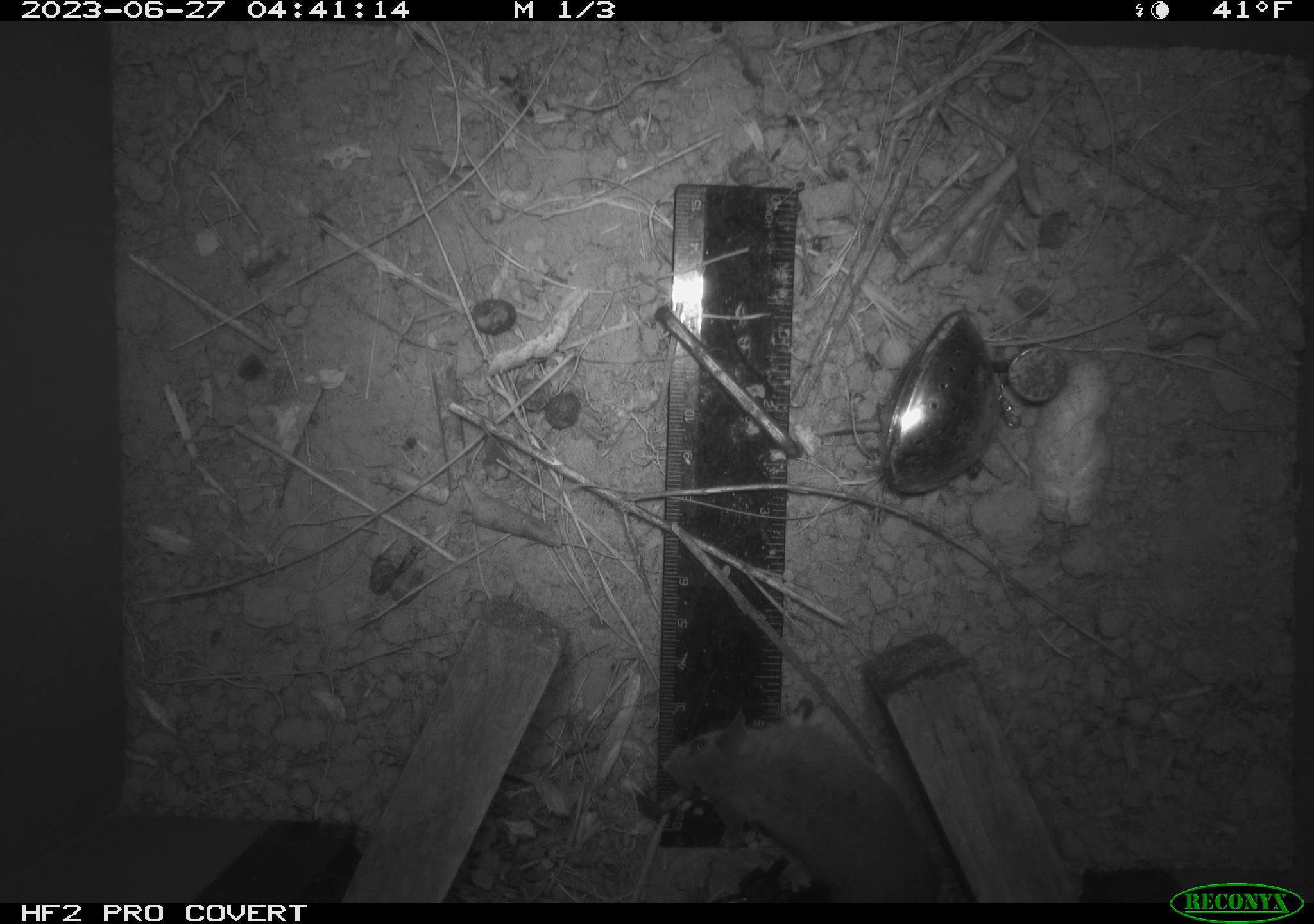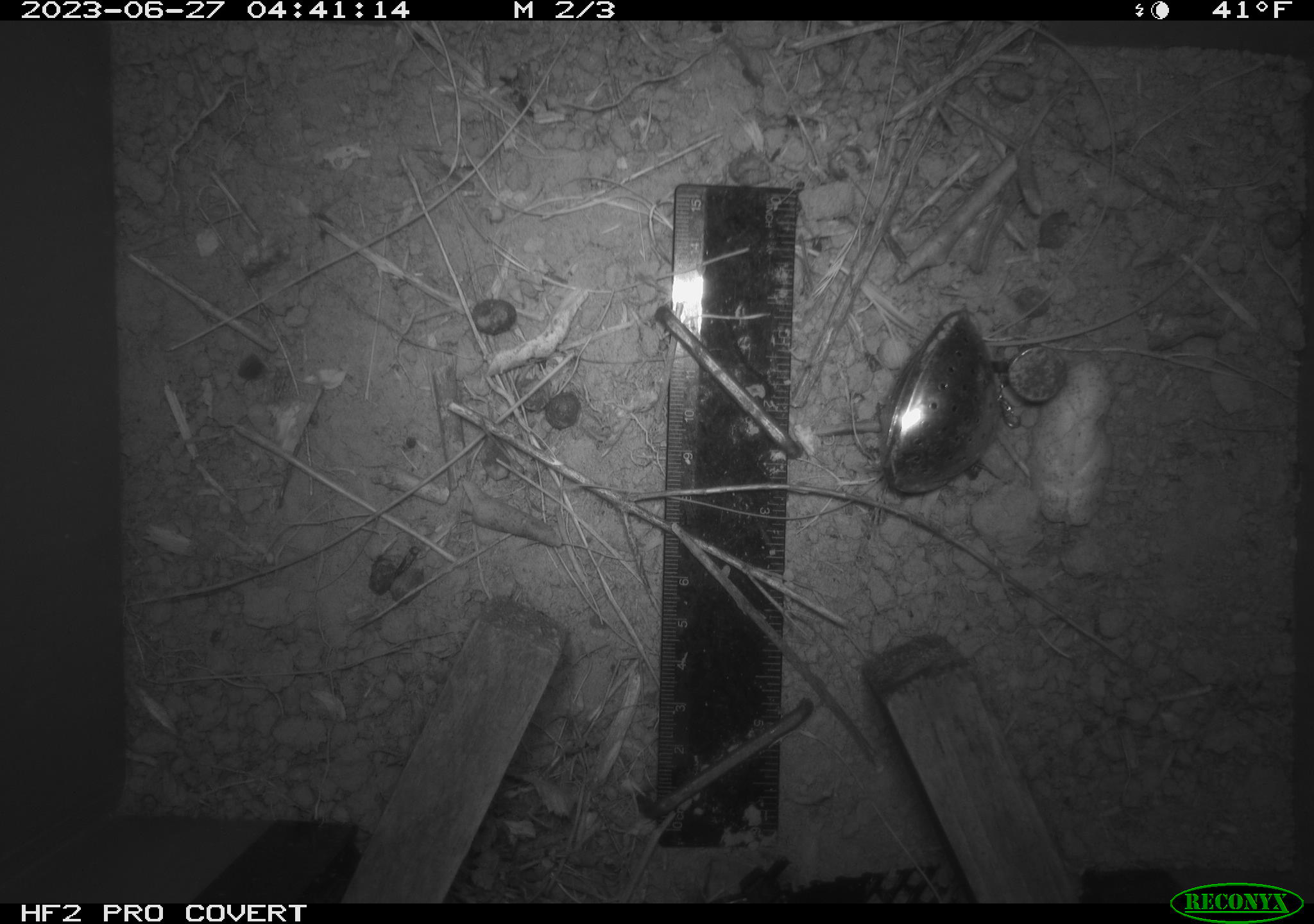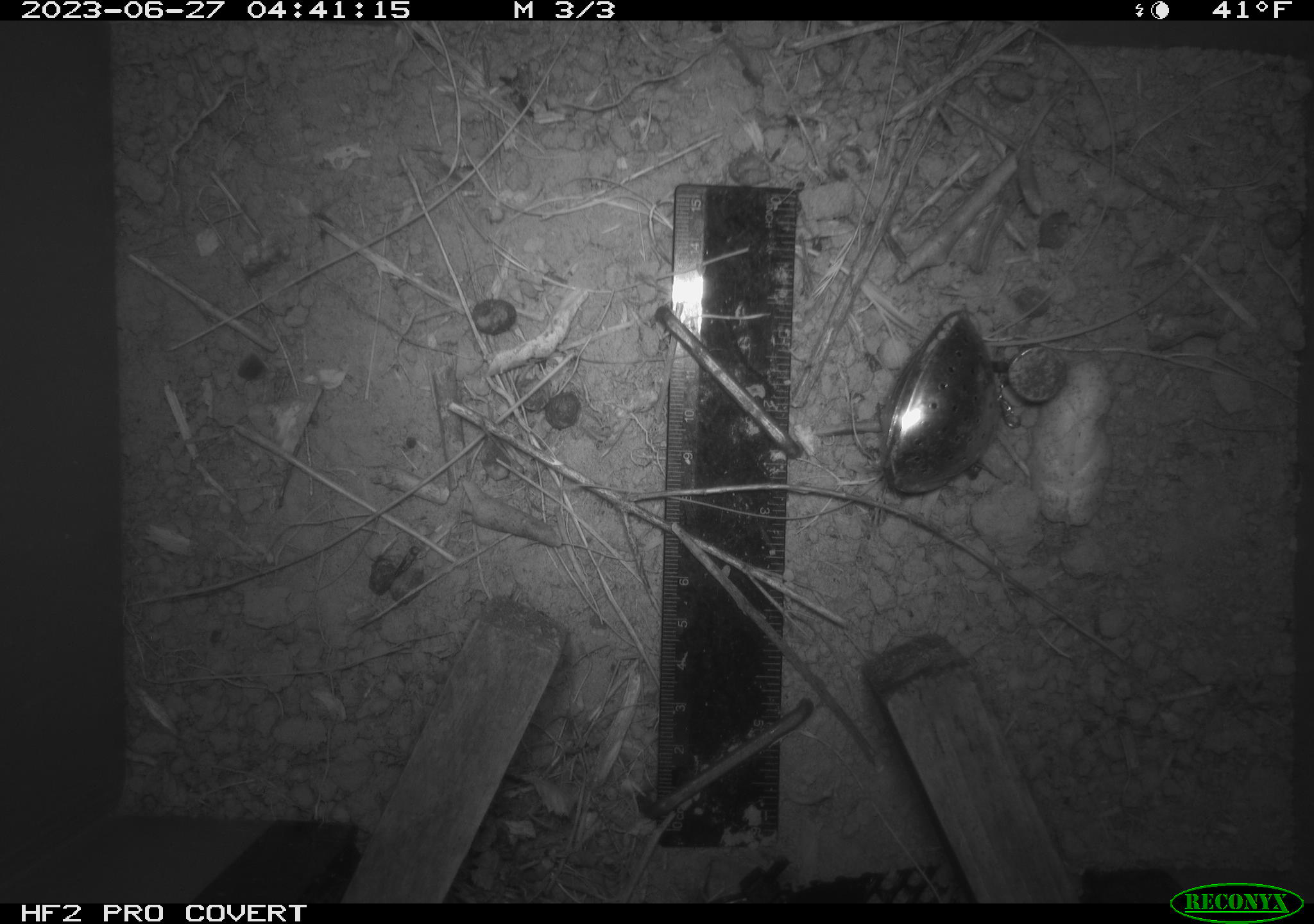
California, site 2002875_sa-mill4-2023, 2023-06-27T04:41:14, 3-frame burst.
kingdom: Animalia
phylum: Chordata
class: Mammalia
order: Rodentia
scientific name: Rodentia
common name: mouse species